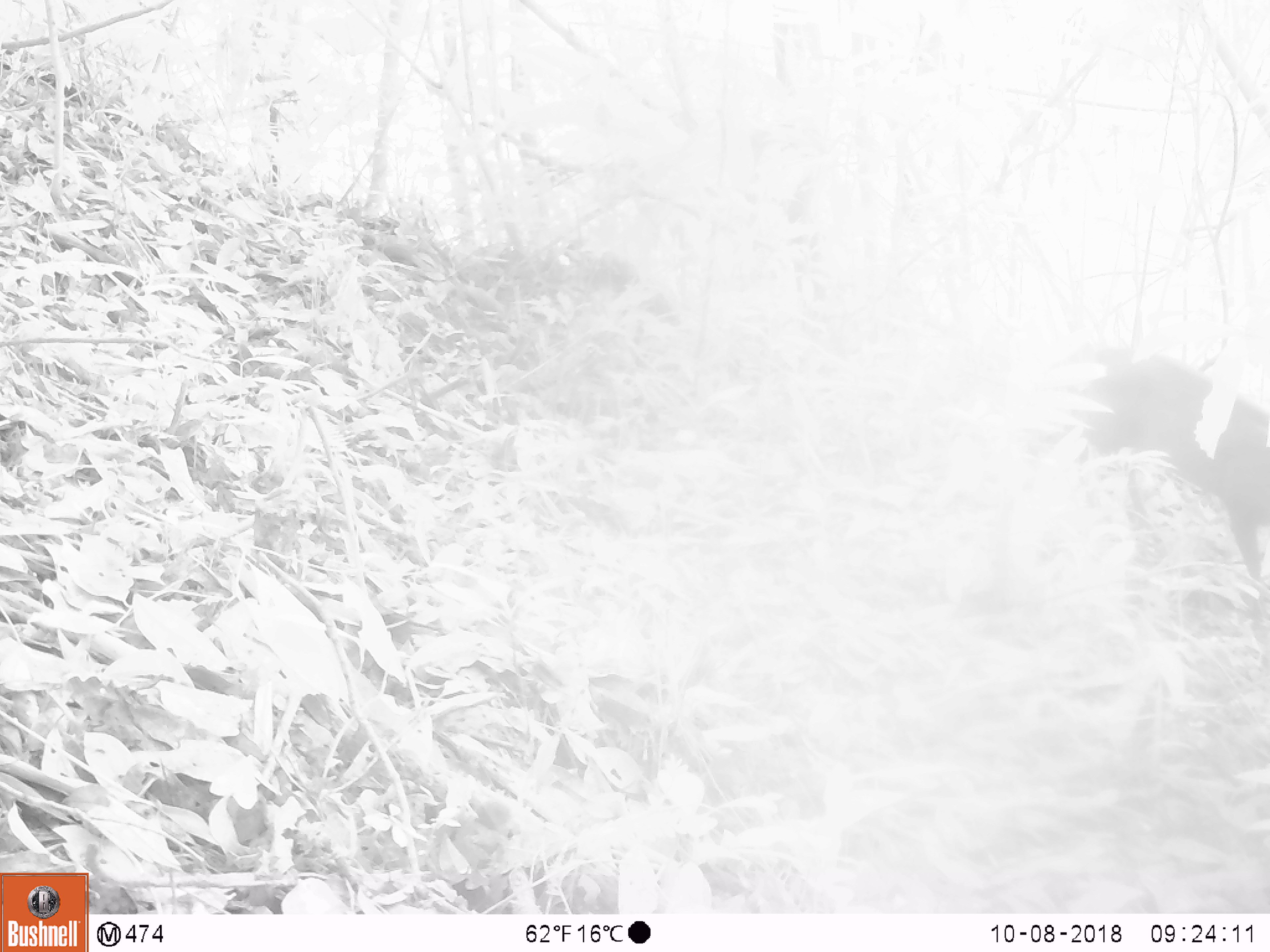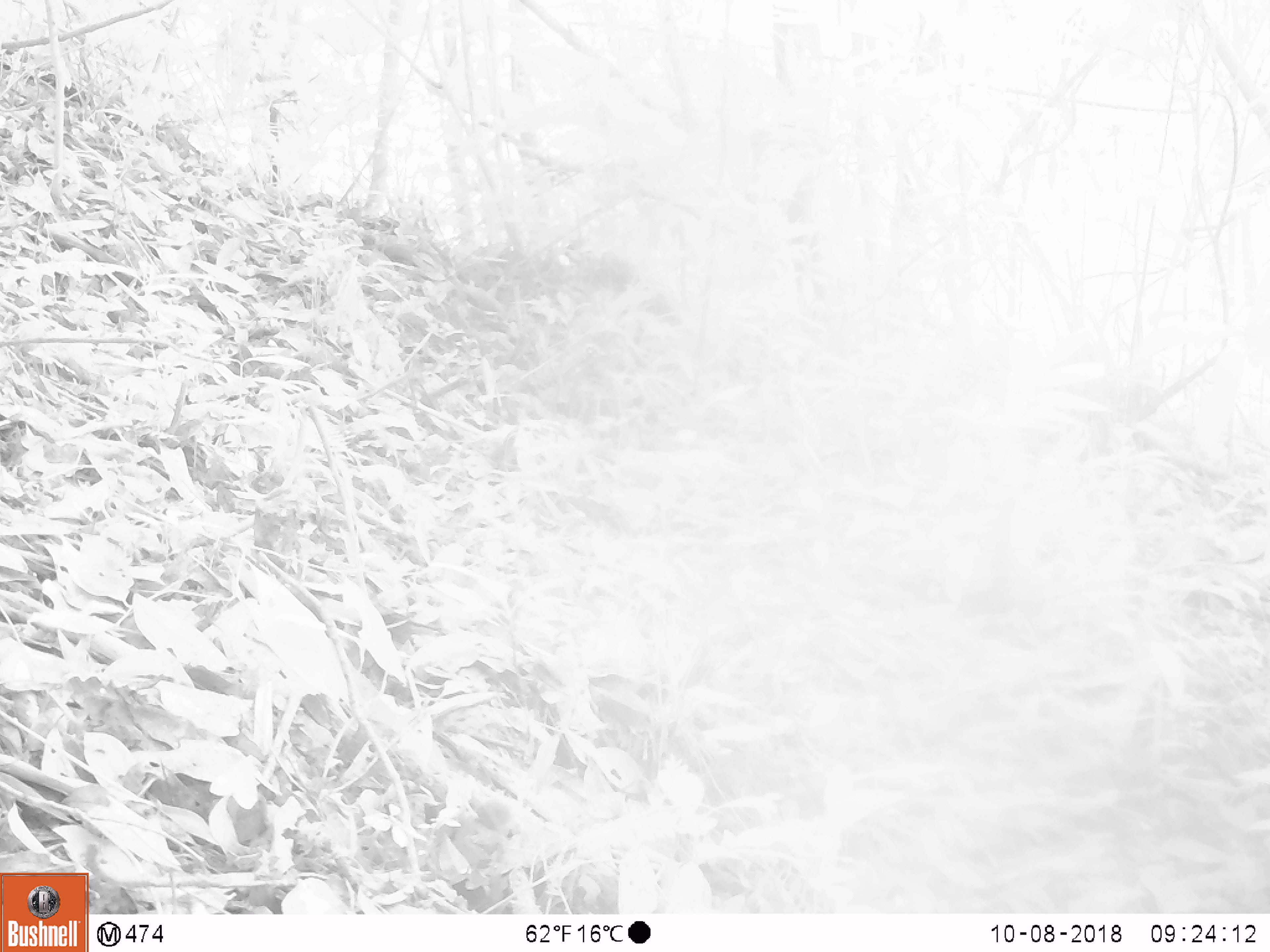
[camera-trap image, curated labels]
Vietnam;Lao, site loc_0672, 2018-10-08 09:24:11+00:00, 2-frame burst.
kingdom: Animalia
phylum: Chordata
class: Mammalia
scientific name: Laurasiatheria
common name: ungulate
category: unidentified ungulates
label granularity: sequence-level